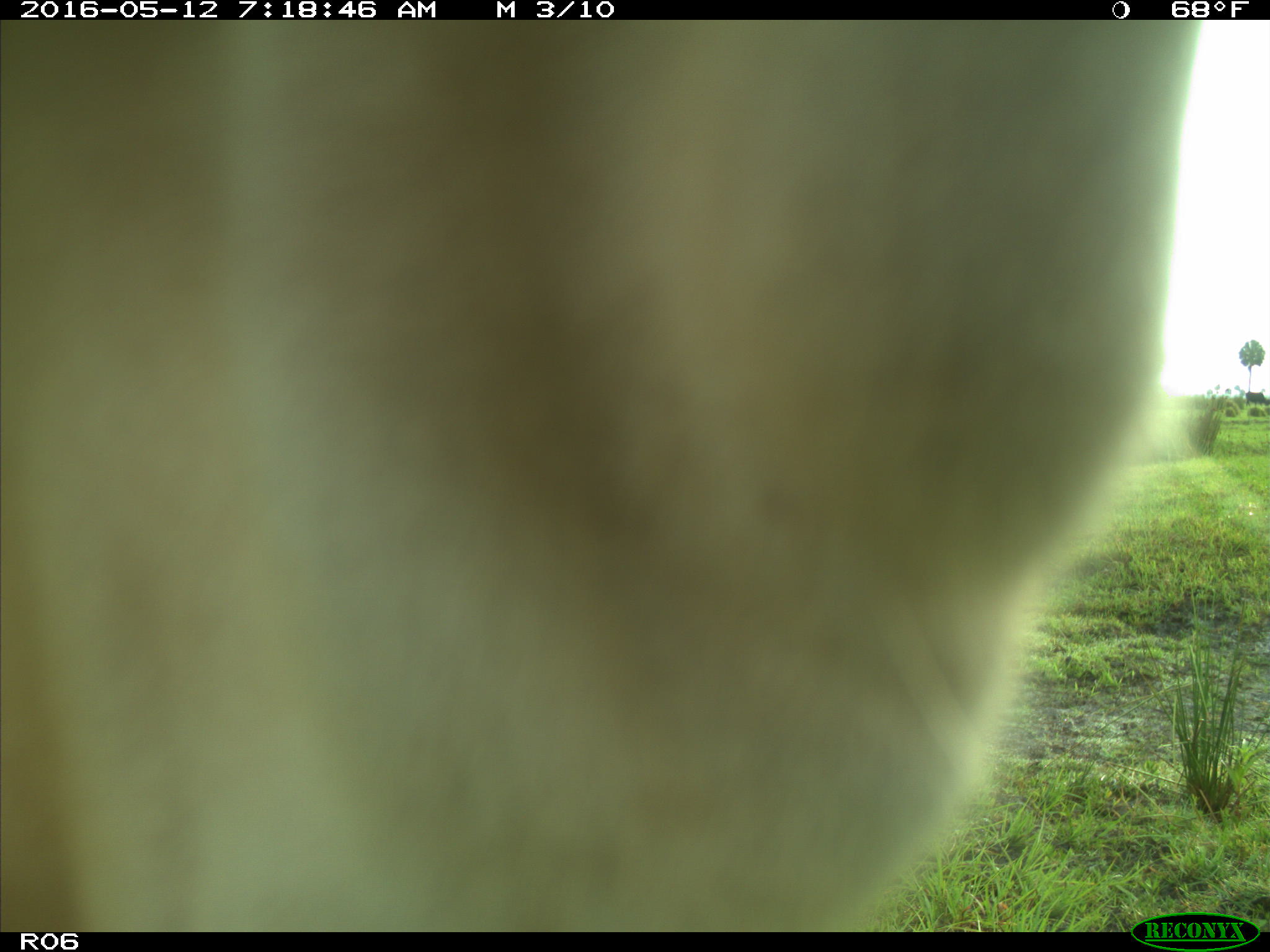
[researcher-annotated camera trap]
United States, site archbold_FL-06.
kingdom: Animalia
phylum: Chordata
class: Mammalia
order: Artiodactyla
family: Bovidae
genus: Bos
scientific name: Bos taurus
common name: domestic cow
Bos taurus (domestic cow).